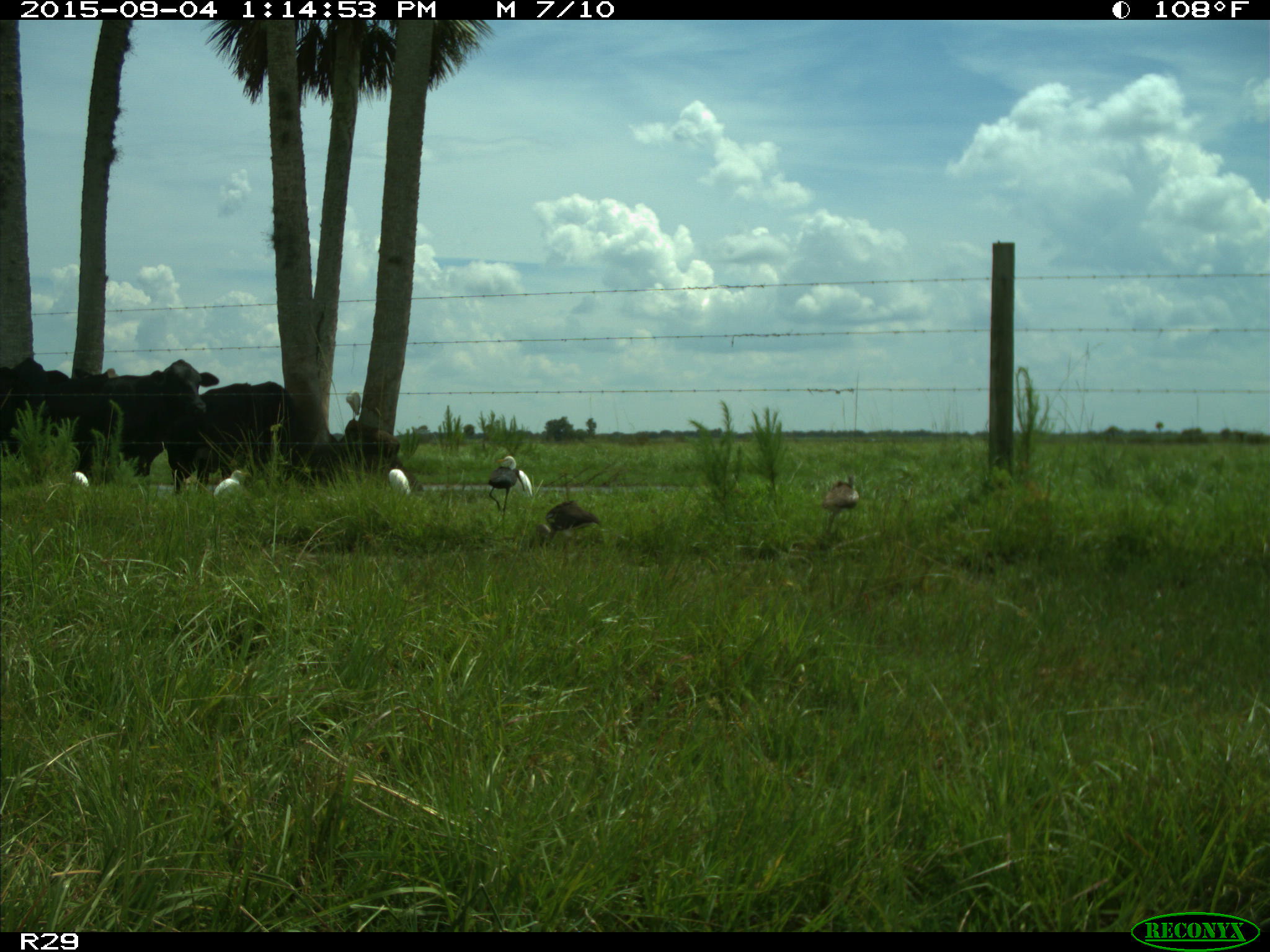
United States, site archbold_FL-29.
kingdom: Animalia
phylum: Chordata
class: Mammalia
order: Artiodactyla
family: Bovidae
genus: Bos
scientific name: Bos taurus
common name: domestic cow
Bos taurus (domestic cow).